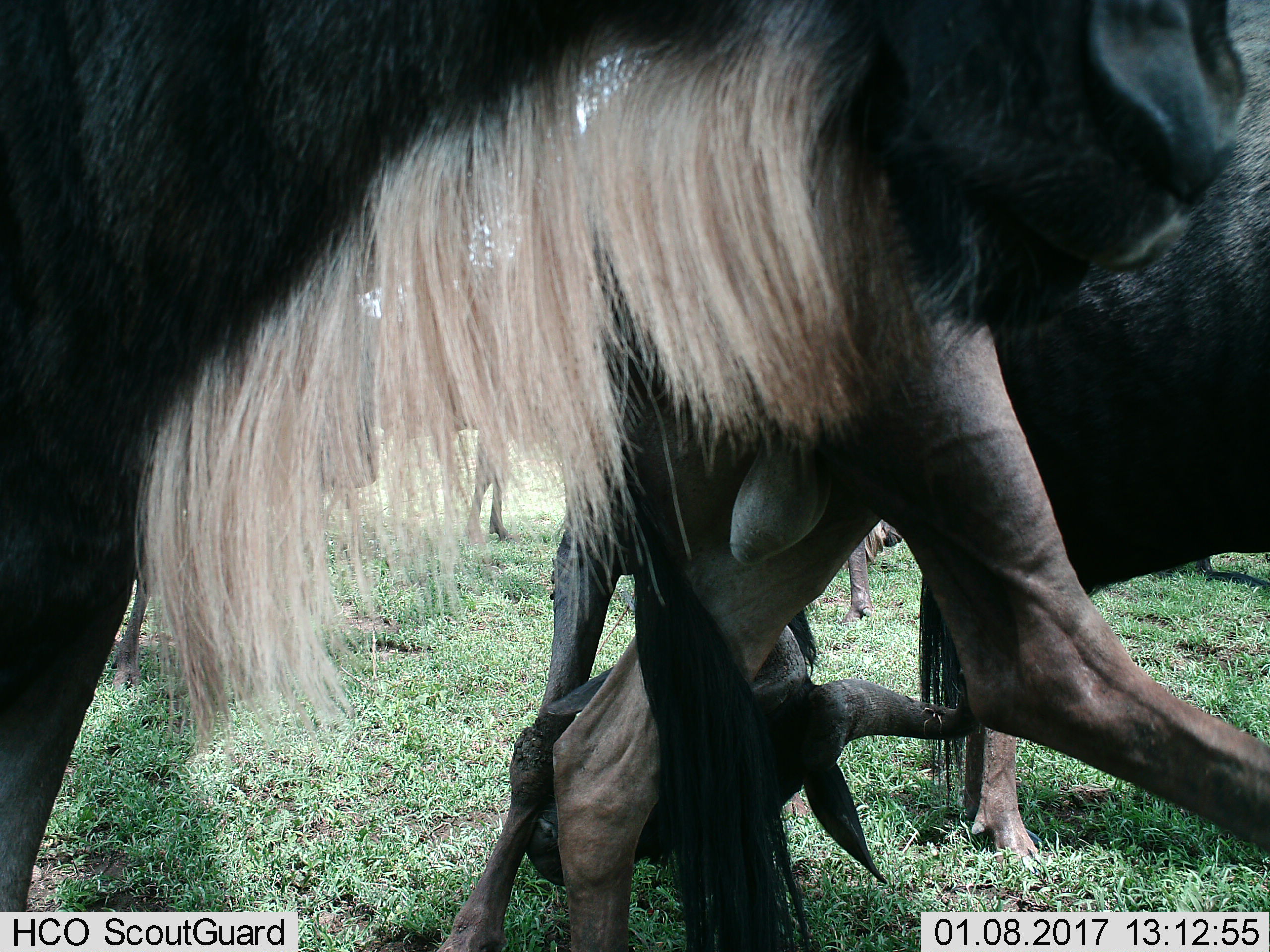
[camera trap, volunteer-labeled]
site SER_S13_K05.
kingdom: Animalia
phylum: Chordata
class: Mammalia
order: Artiodactyla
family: Bovidae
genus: Connochaetes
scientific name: Connochaetes taurinus taurinus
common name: blue wildebeest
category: wildebeestblue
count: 4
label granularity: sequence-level